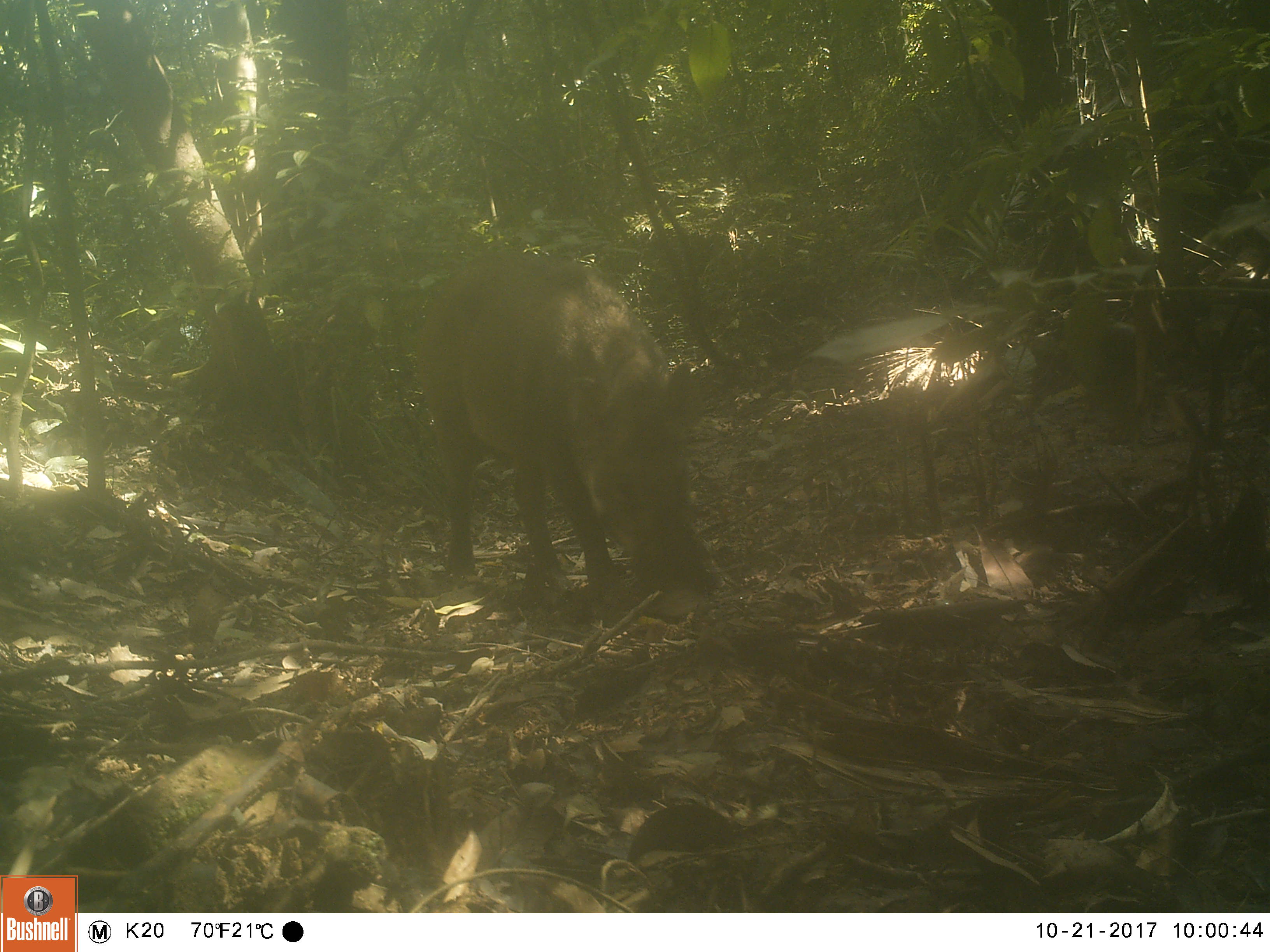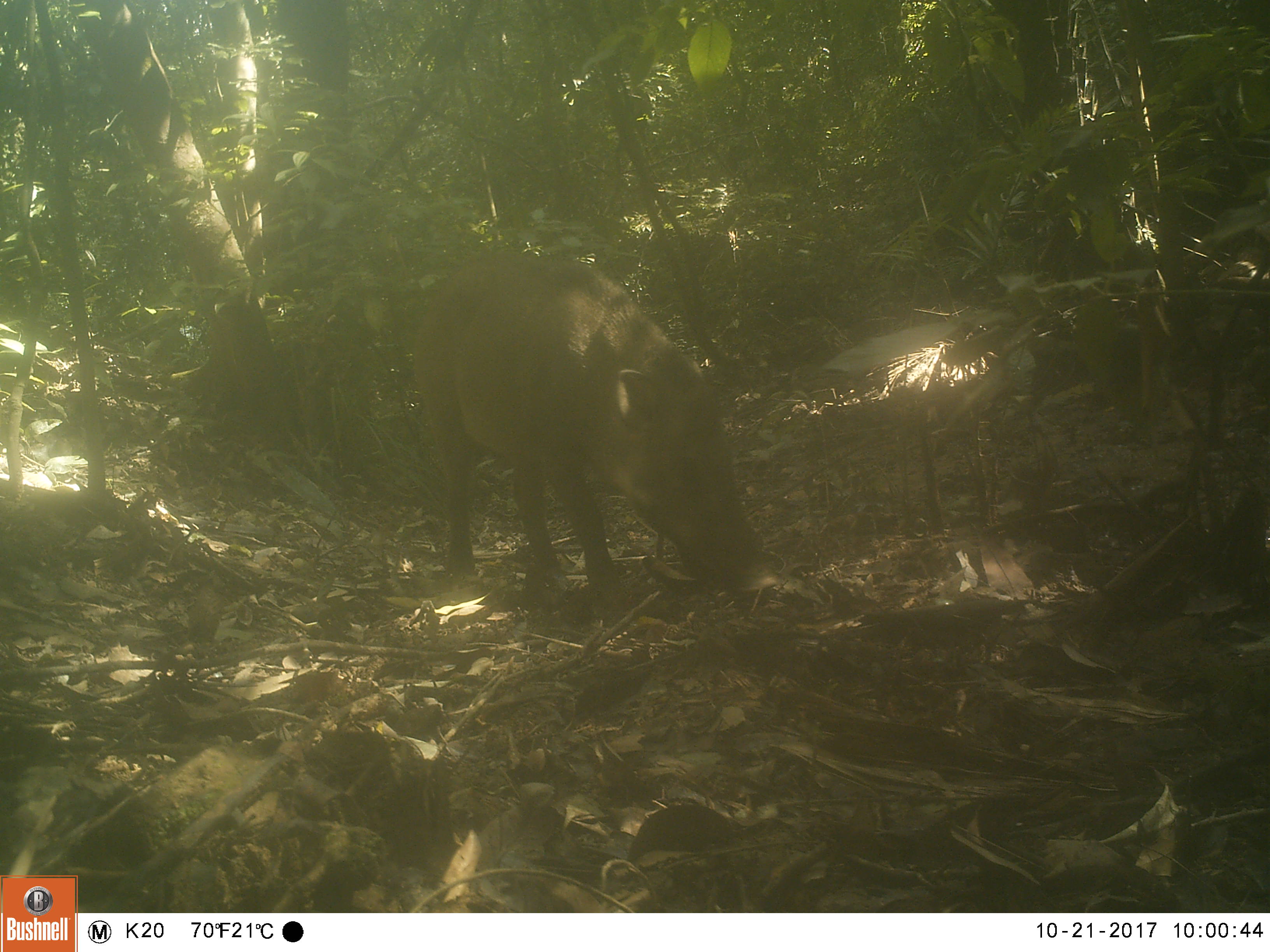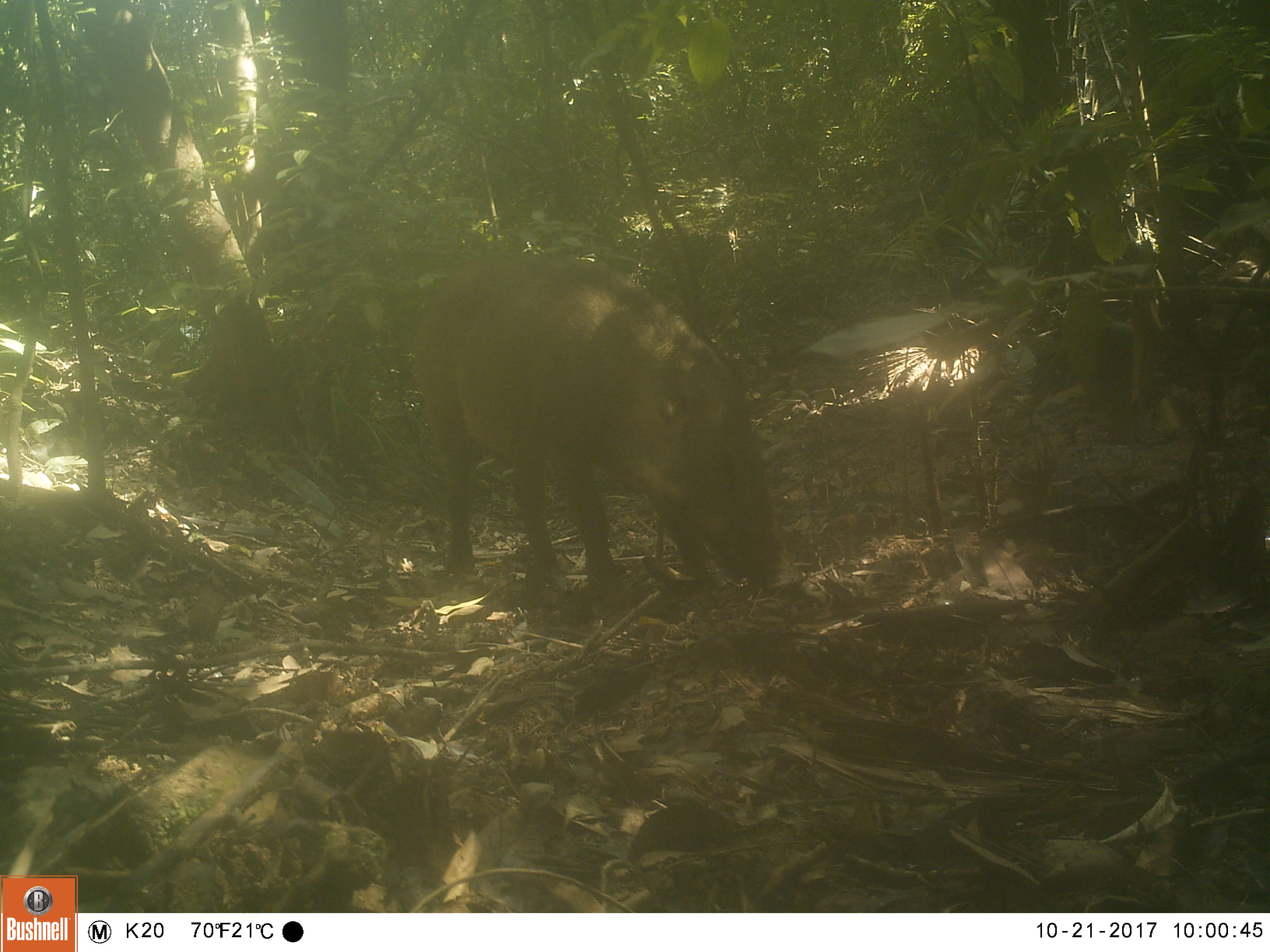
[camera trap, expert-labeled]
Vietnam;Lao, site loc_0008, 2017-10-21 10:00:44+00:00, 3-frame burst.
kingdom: Animalia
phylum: Chordata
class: Mammalia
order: Artiodactyla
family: Suidae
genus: Sus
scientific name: Sus scrofa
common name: eurasian wild pig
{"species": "eurasian wild pig (Sus scrofa)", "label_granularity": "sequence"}